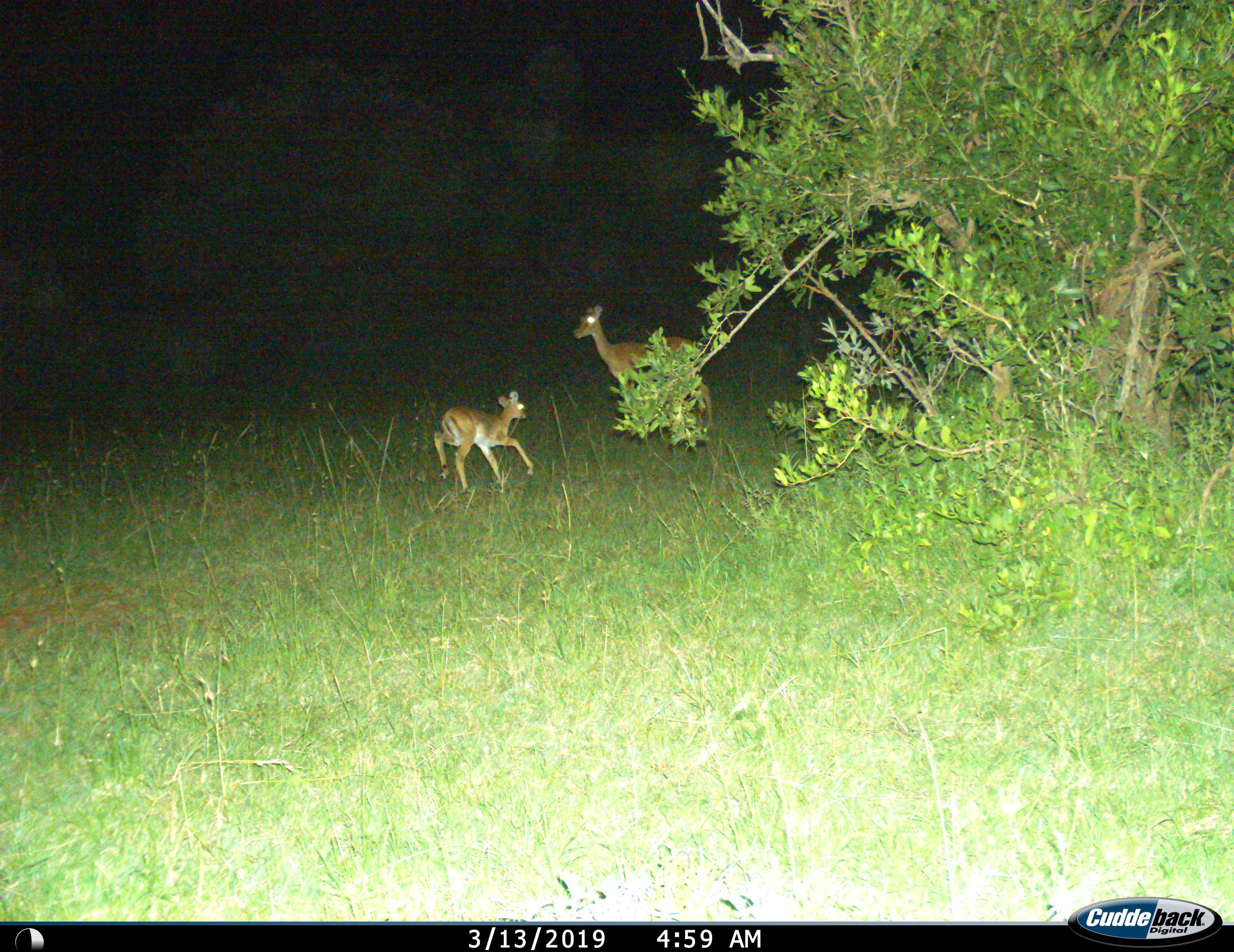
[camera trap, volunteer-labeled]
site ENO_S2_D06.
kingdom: Animalia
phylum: Chordata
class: Mammalia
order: Artiodactyla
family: Bovidae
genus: Aepyceros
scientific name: Aepyceros melampus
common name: impala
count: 2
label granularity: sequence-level